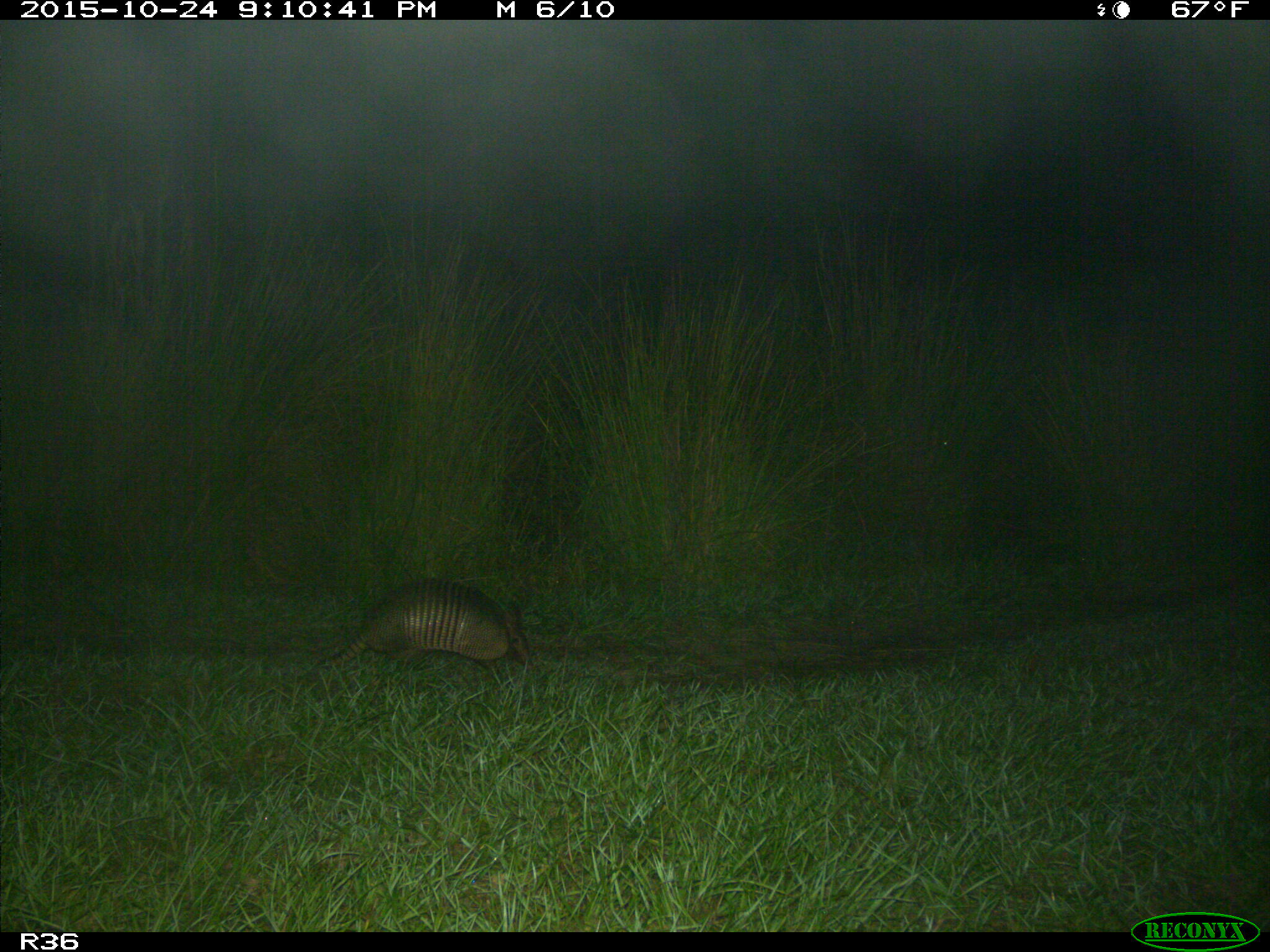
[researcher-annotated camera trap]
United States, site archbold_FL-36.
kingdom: Animalia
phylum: Chordata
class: Mammalia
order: Cingulata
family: Dasypodidae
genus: Dasypus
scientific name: Dasypus novemcinctus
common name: nine-banded armadillo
Dasypus novemcinctus (nine-banded armadillo).